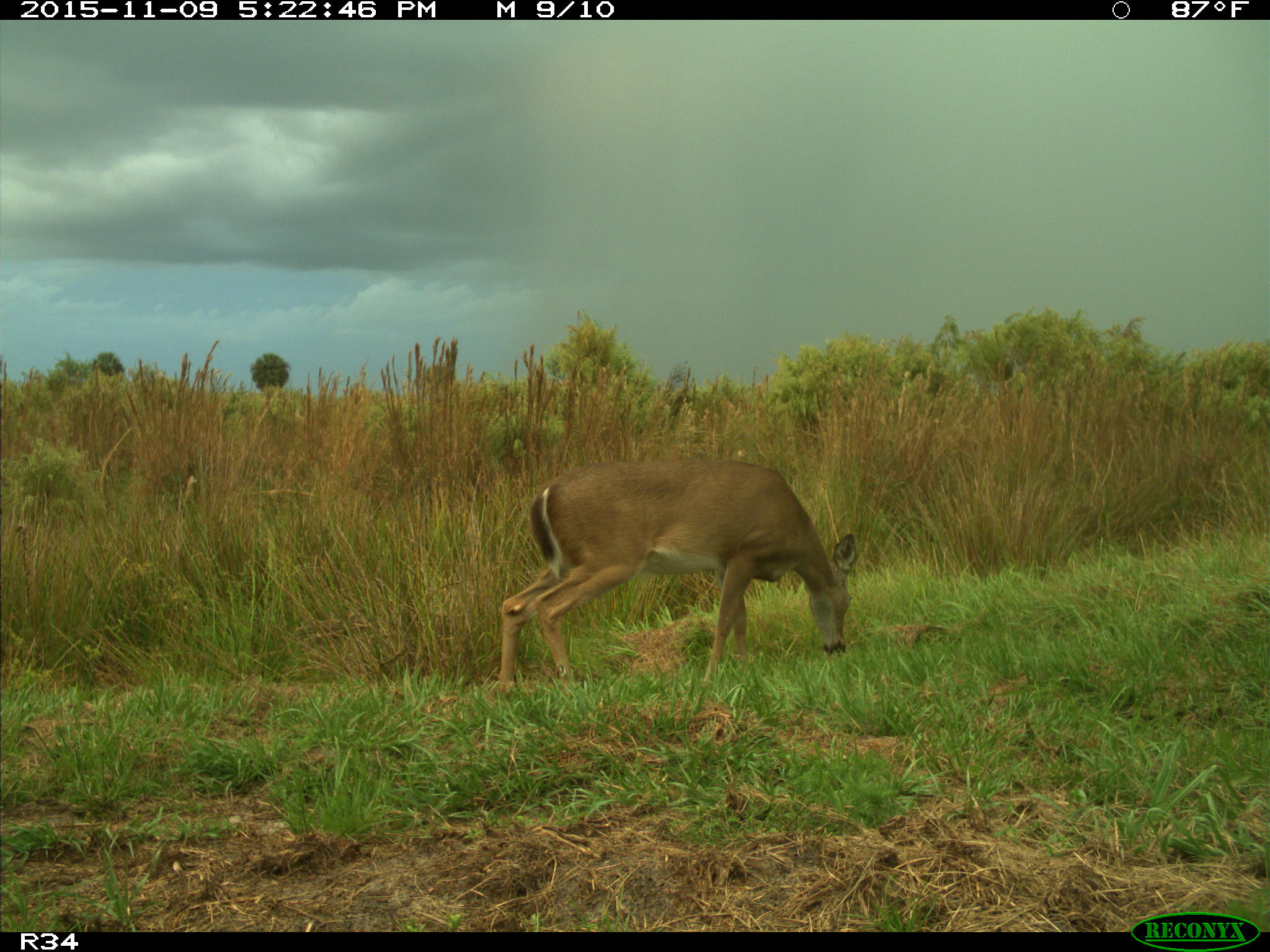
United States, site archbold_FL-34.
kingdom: Animalia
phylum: Chordata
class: Mammalia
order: Artiodactyla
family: Cervidae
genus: Odocoileus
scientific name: Odocoileus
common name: deer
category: unidentified deer